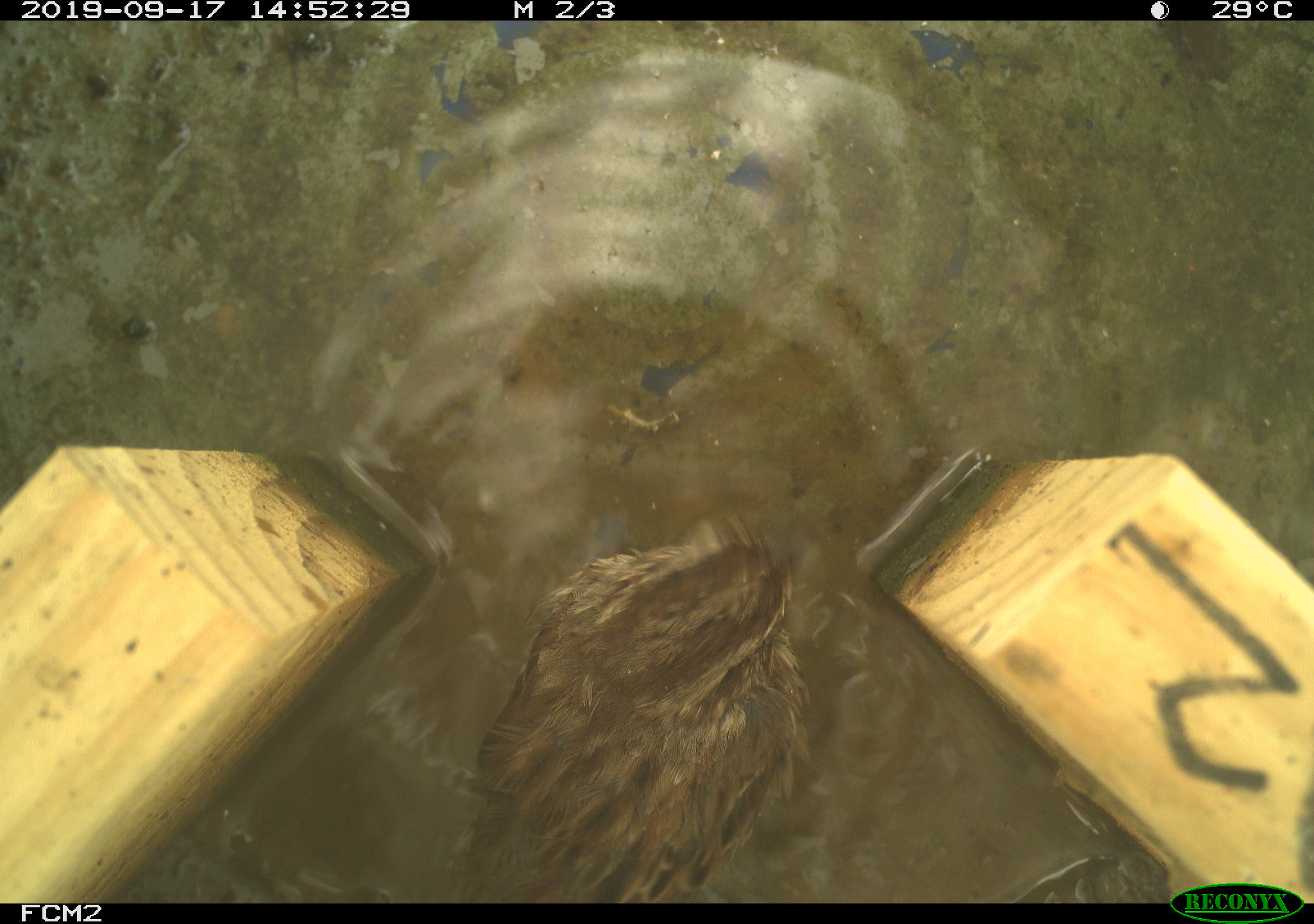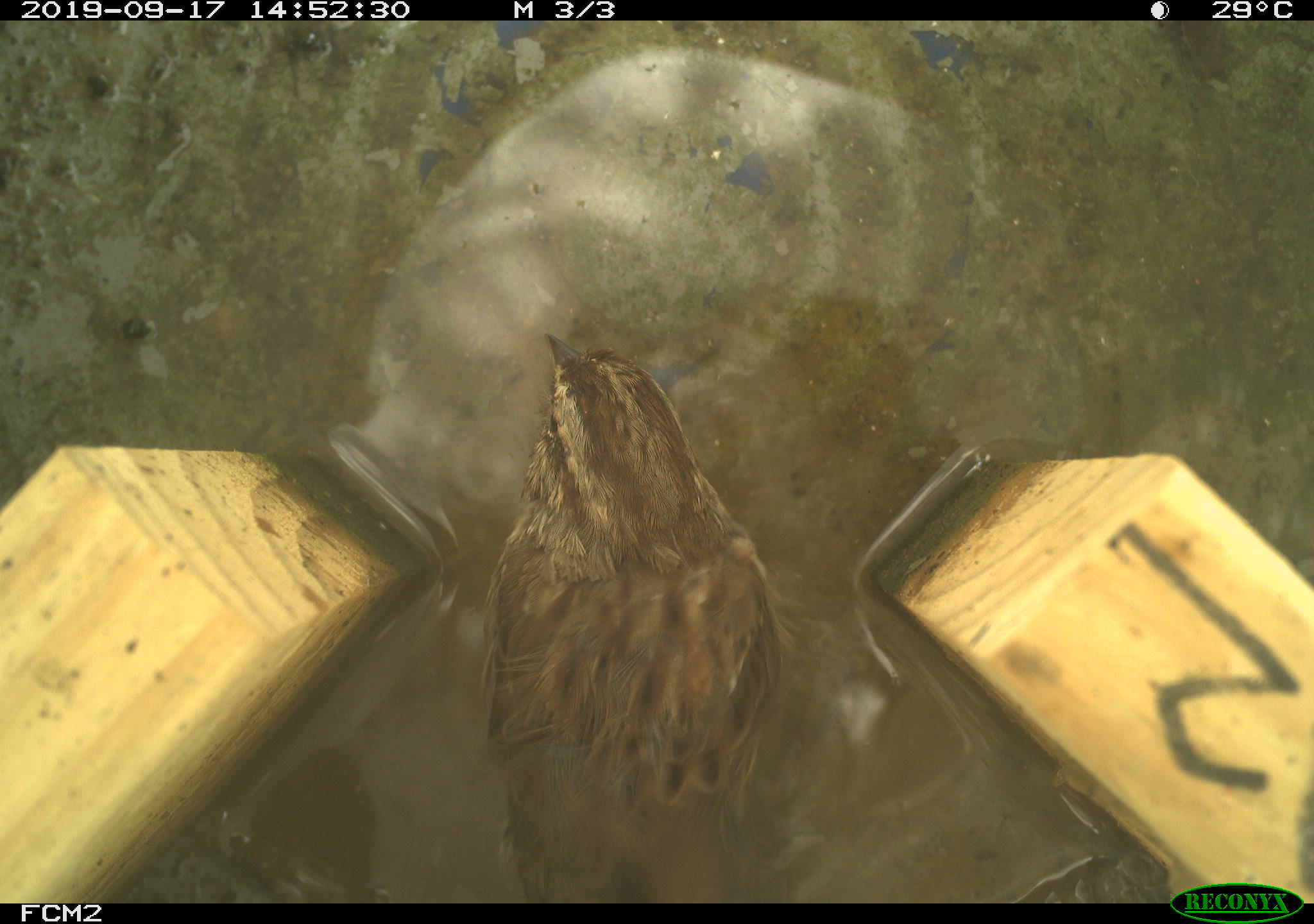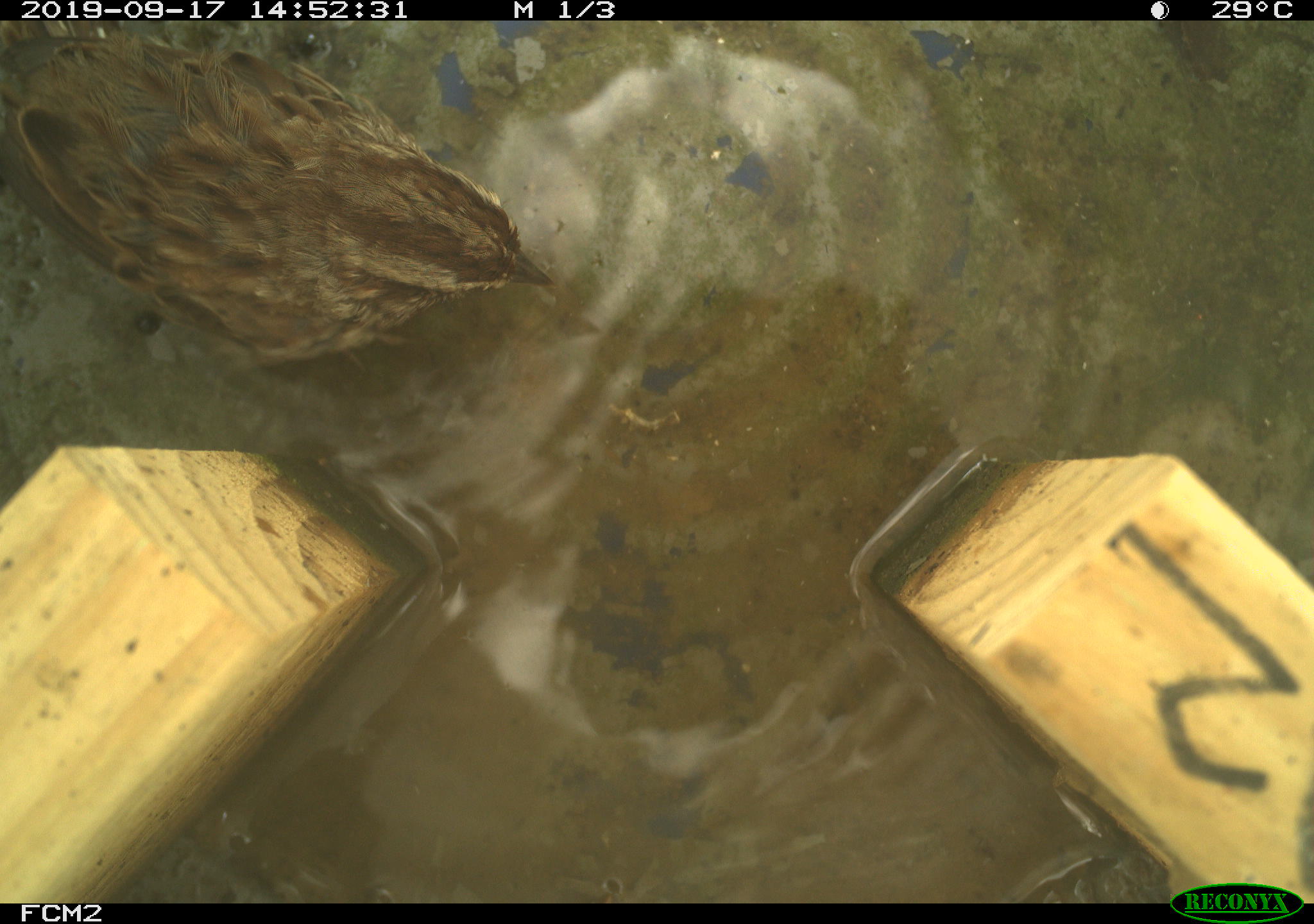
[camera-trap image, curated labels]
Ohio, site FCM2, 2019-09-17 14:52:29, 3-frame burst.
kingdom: Animalia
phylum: Chordata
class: Aves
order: Passeriformes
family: Passerellidae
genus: Melospiza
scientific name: Melospiza melodia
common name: song sparrow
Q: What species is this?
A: Song sparrow (Melospiza melodia).